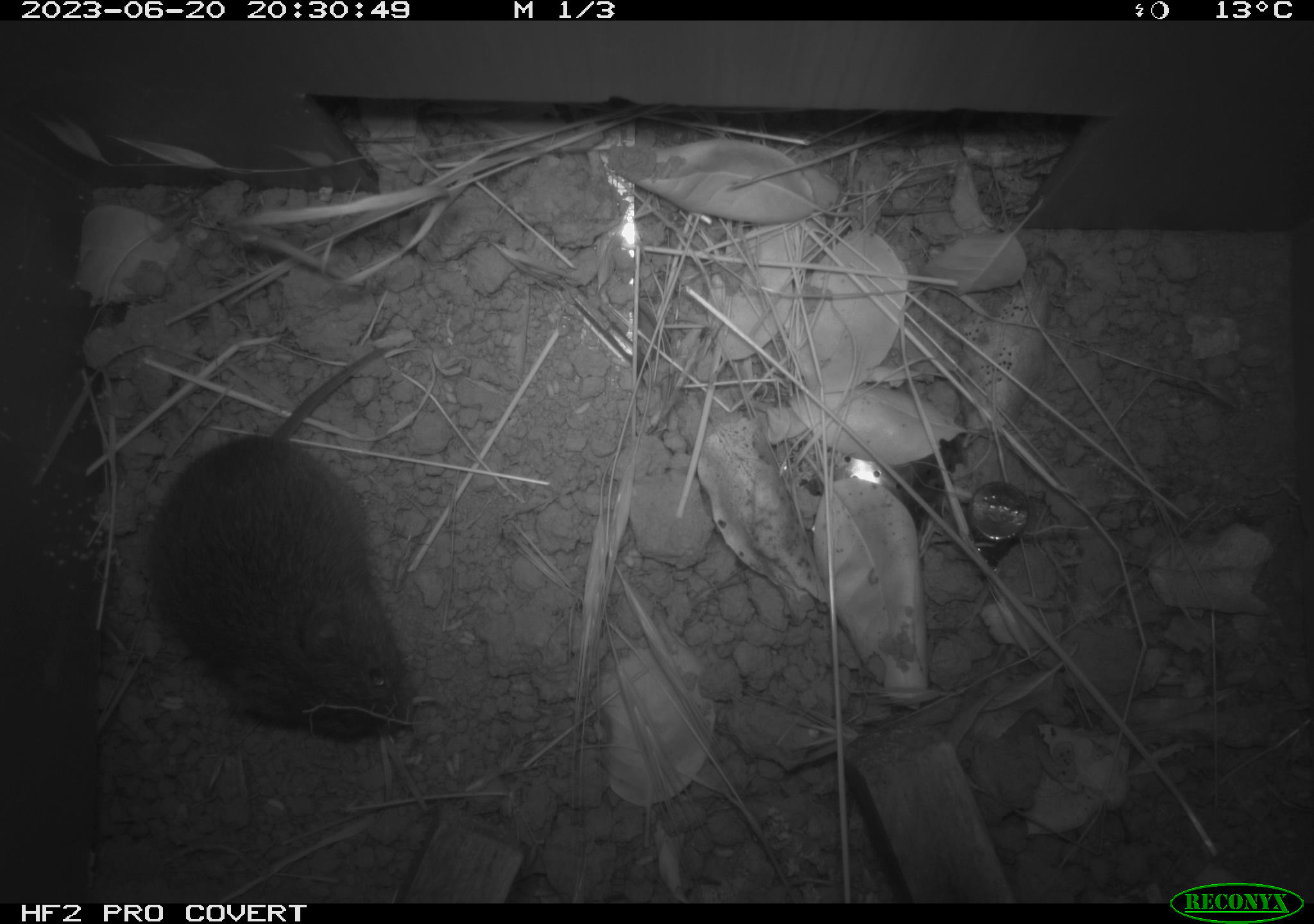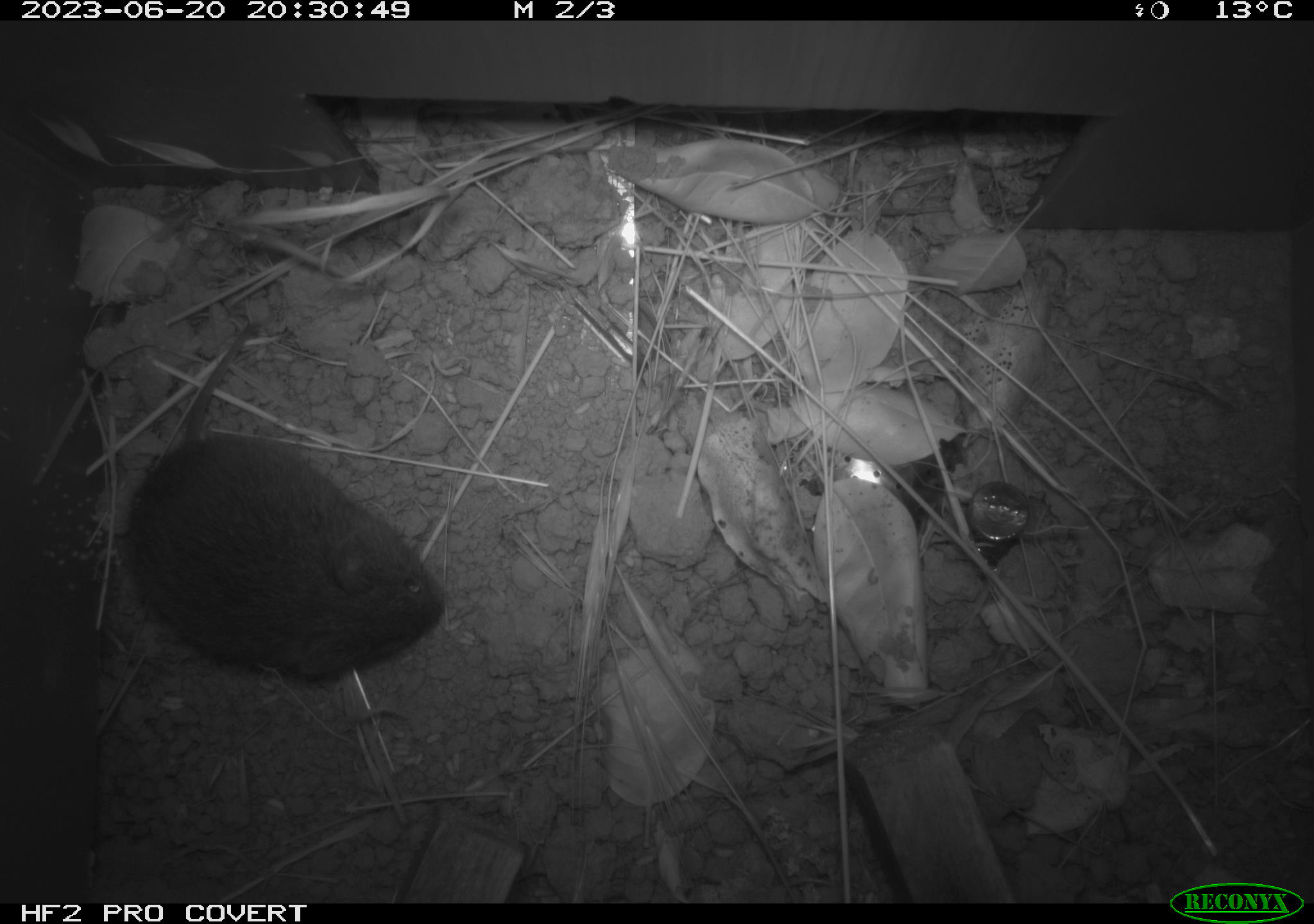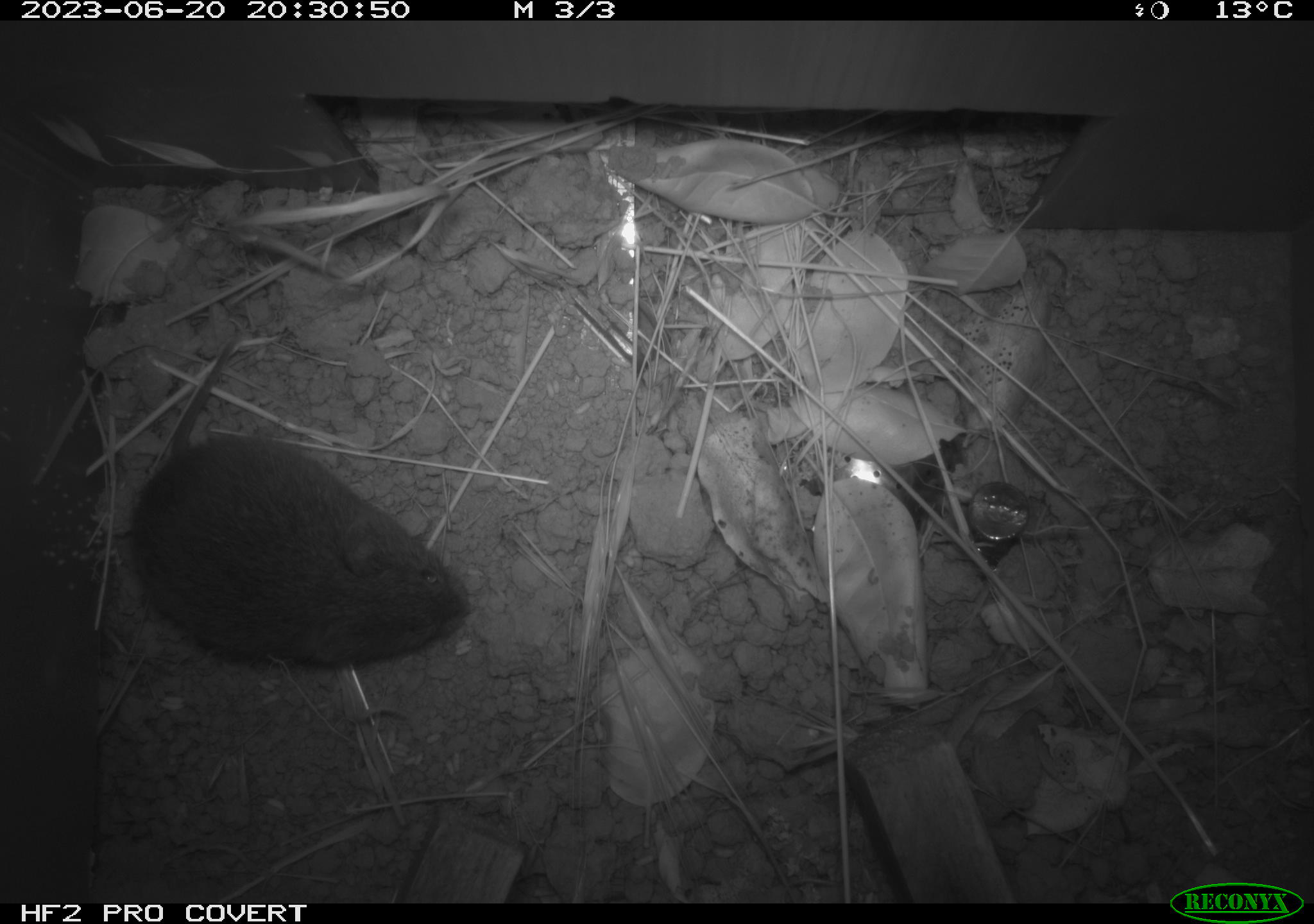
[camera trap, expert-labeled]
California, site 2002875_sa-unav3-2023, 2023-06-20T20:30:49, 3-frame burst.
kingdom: Animalia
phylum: Chordata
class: Mammalia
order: Rodentia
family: Cricetidae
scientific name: Arvicolinae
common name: voles, lemmings, and muskrats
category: arvicolinae subfamily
Arvicolinae subfamily (voles, lemmings, and muskrats) (Arvicolinae).